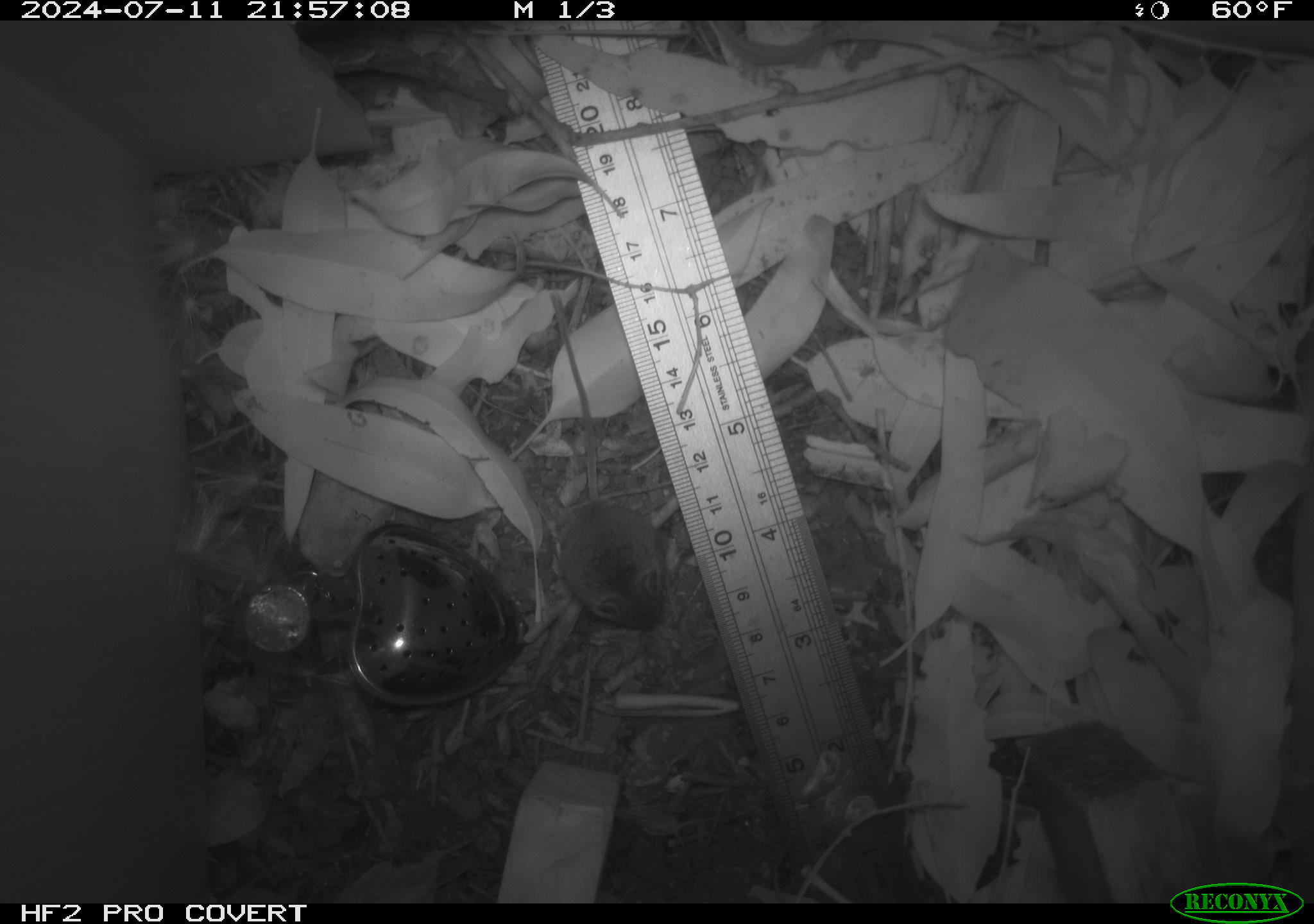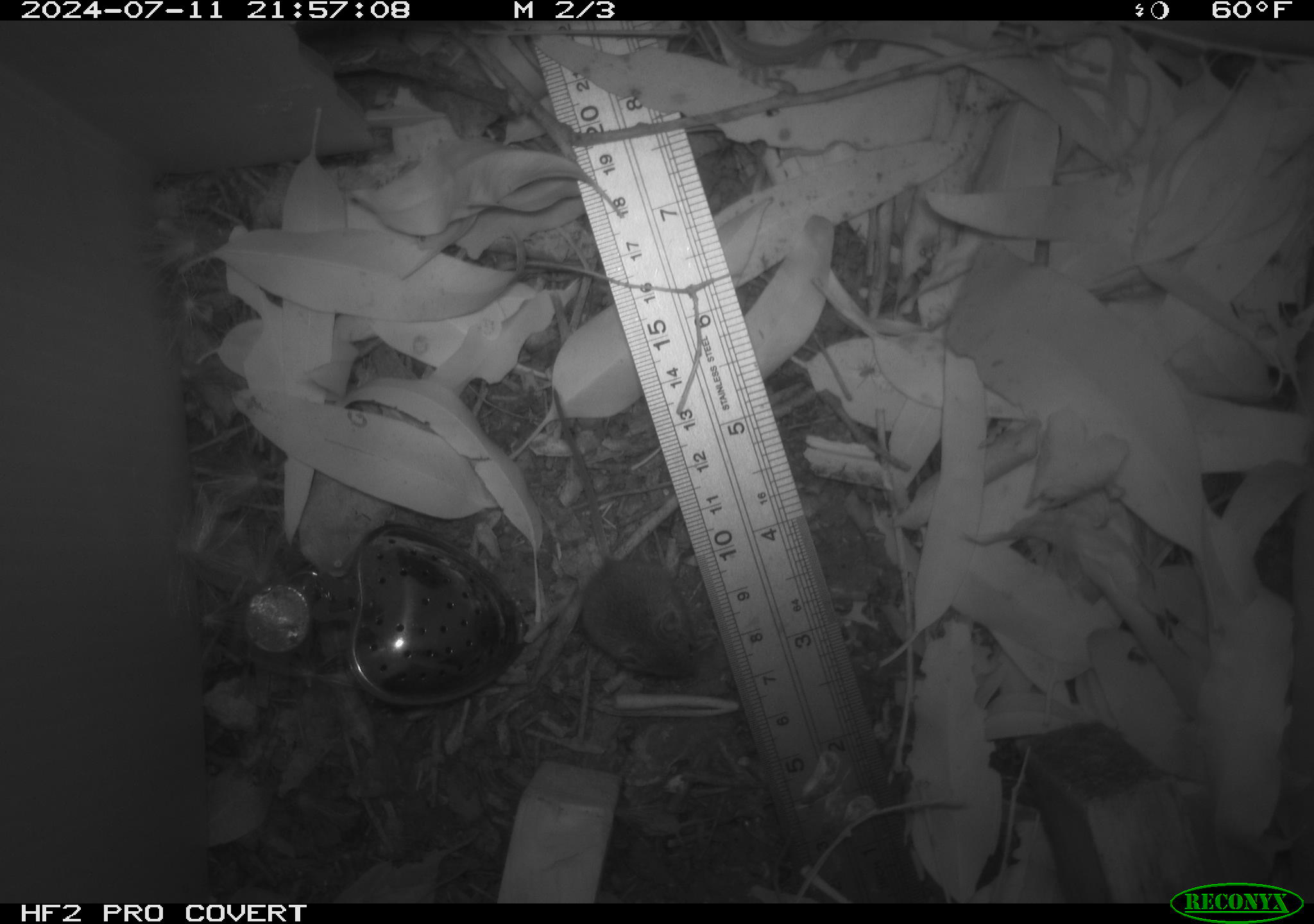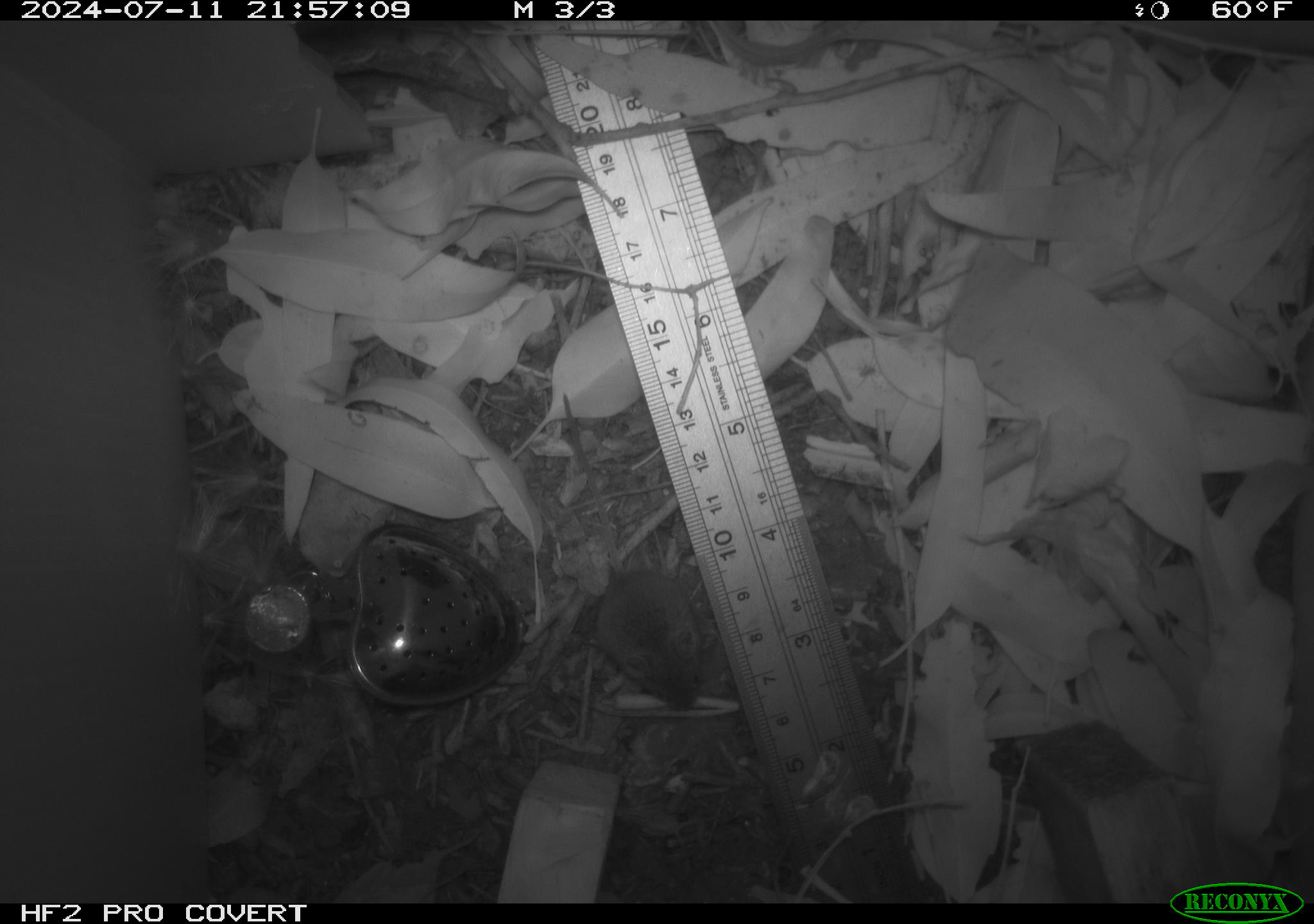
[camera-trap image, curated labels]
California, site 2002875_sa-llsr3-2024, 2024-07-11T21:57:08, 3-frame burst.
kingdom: Animalia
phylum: Chordata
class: Mammalia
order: Rodentia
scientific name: Rodentia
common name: mouse species